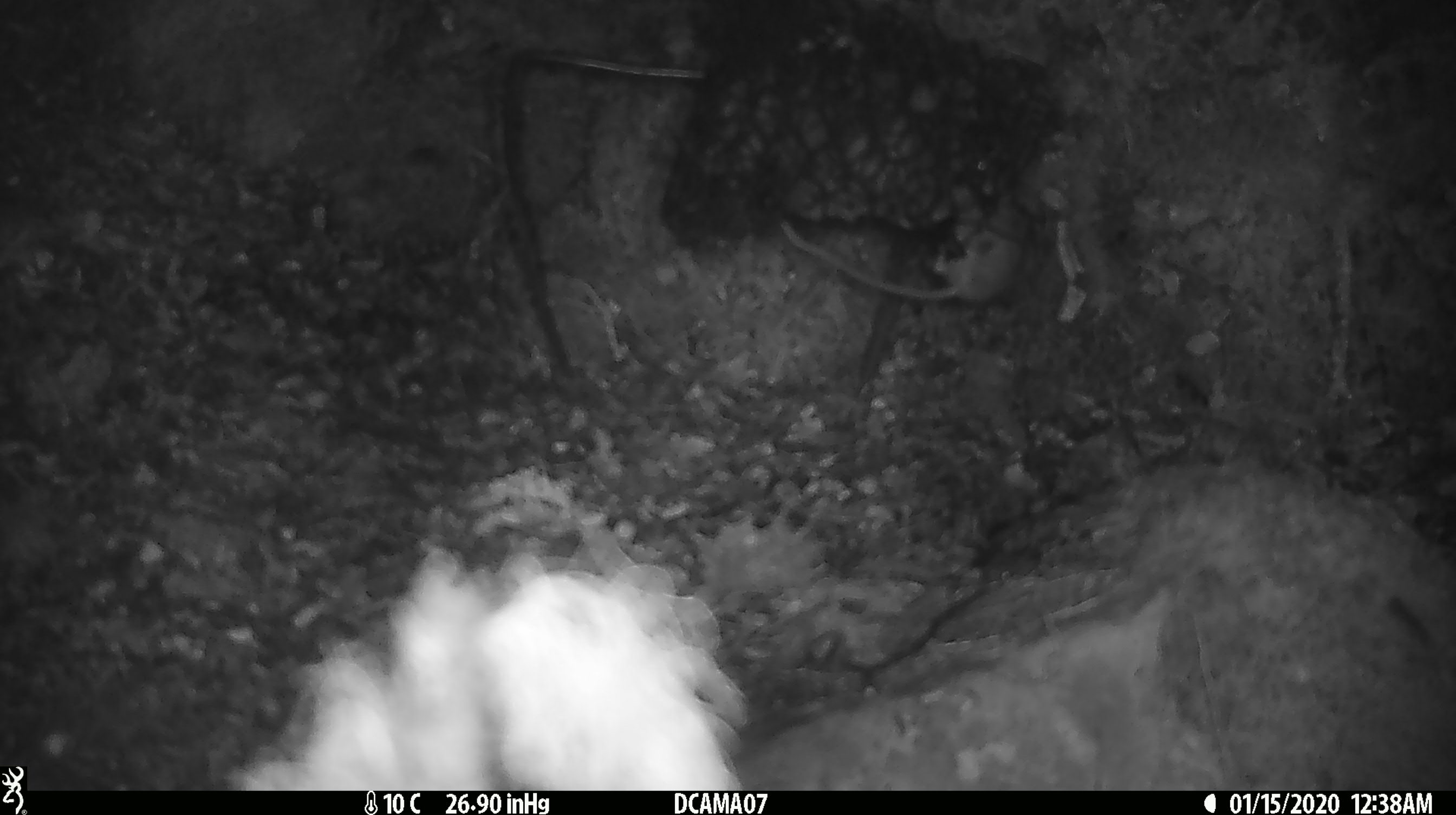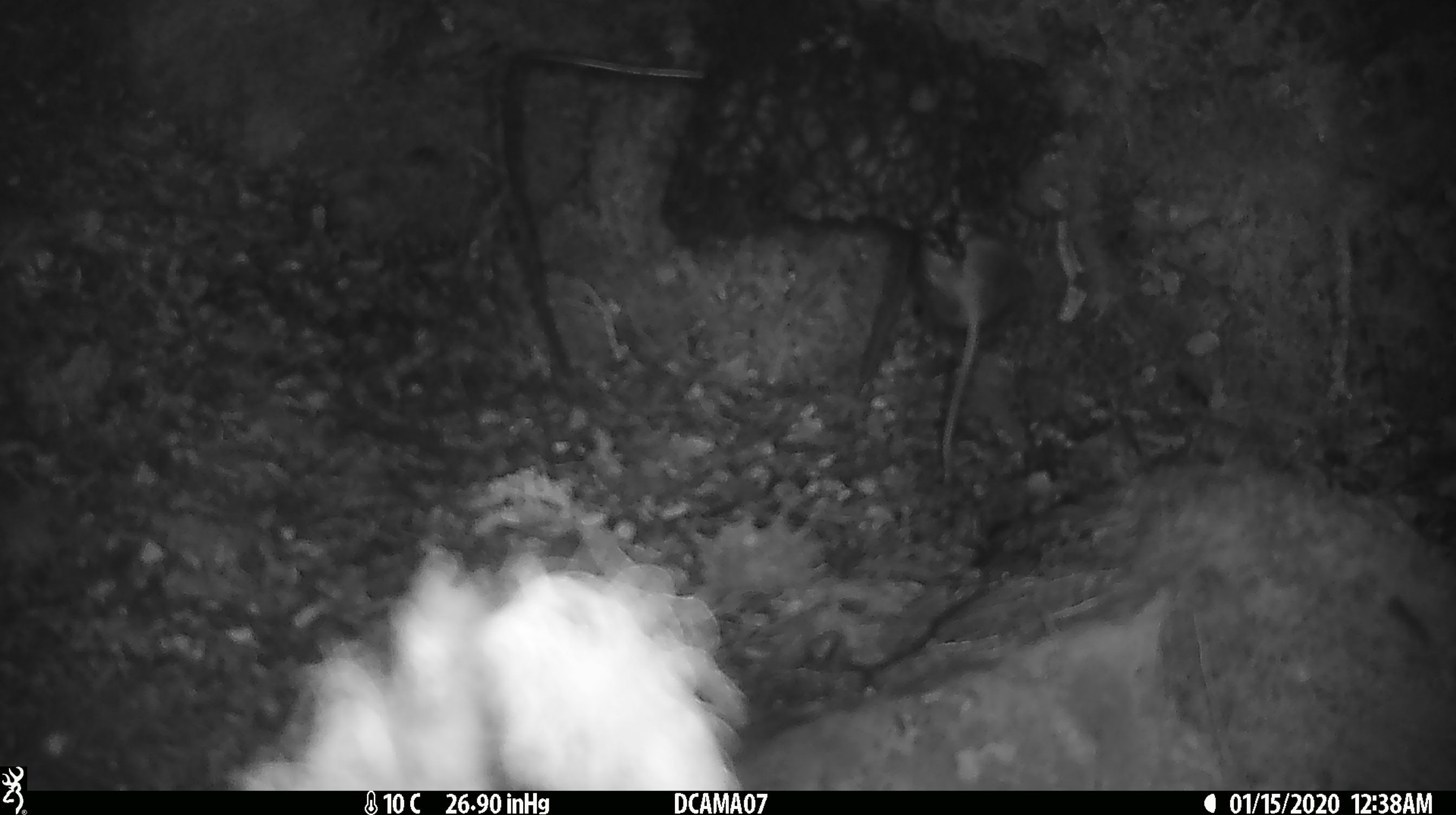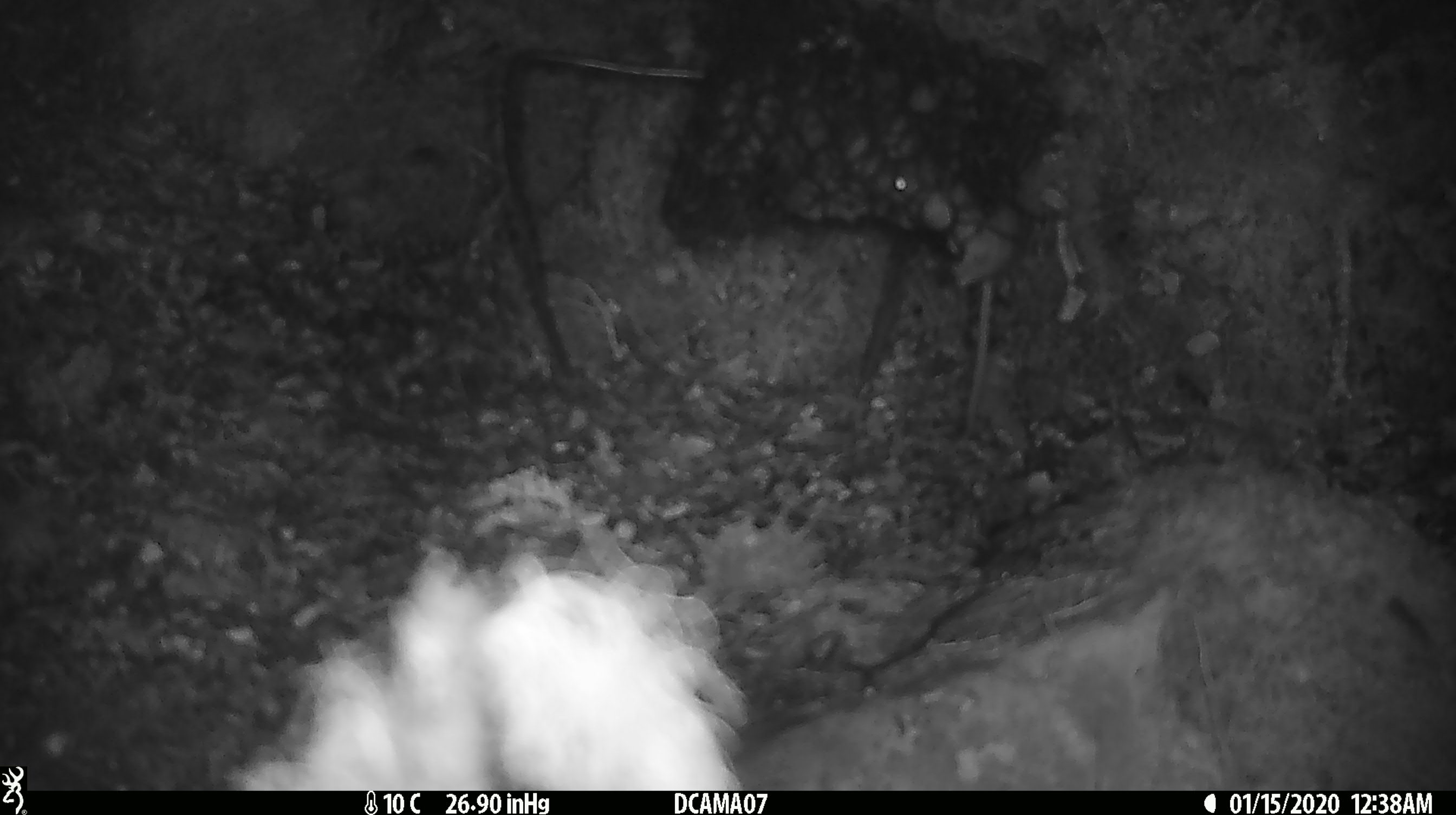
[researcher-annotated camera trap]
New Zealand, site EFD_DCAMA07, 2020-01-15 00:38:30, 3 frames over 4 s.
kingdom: Animalia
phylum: Chordata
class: Mammalia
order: Rodentia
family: Muridae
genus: Mus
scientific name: Mus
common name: mouse